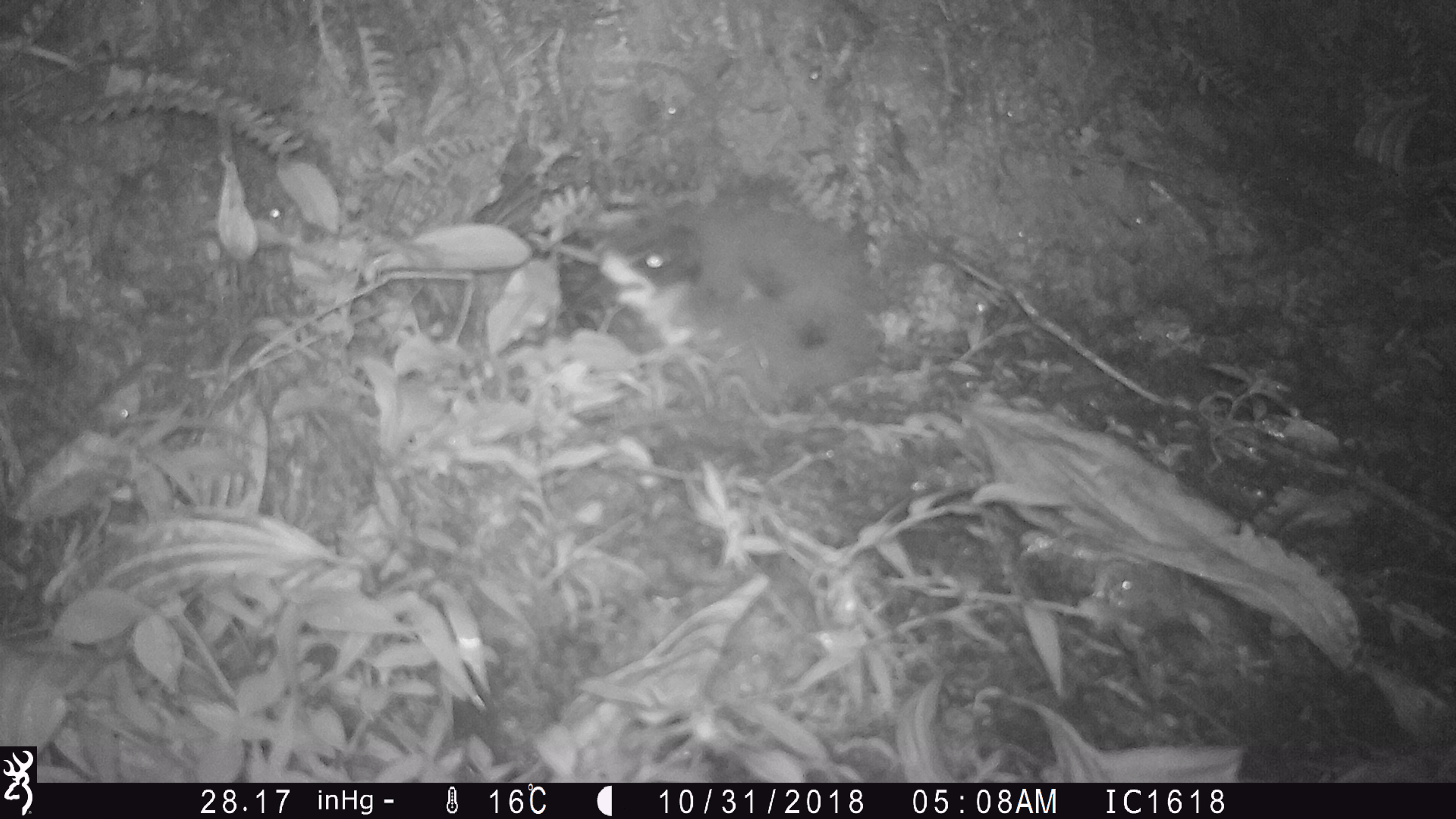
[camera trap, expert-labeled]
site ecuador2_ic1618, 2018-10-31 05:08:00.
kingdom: Animalia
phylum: Chordata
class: Aves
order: Procellariiformes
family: Procellariidae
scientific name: Procellariidae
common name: petrel chick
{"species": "petrel chick (Procellariidae)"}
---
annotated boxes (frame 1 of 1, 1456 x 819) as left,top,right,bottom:
petrel chick: 559,182,906,410